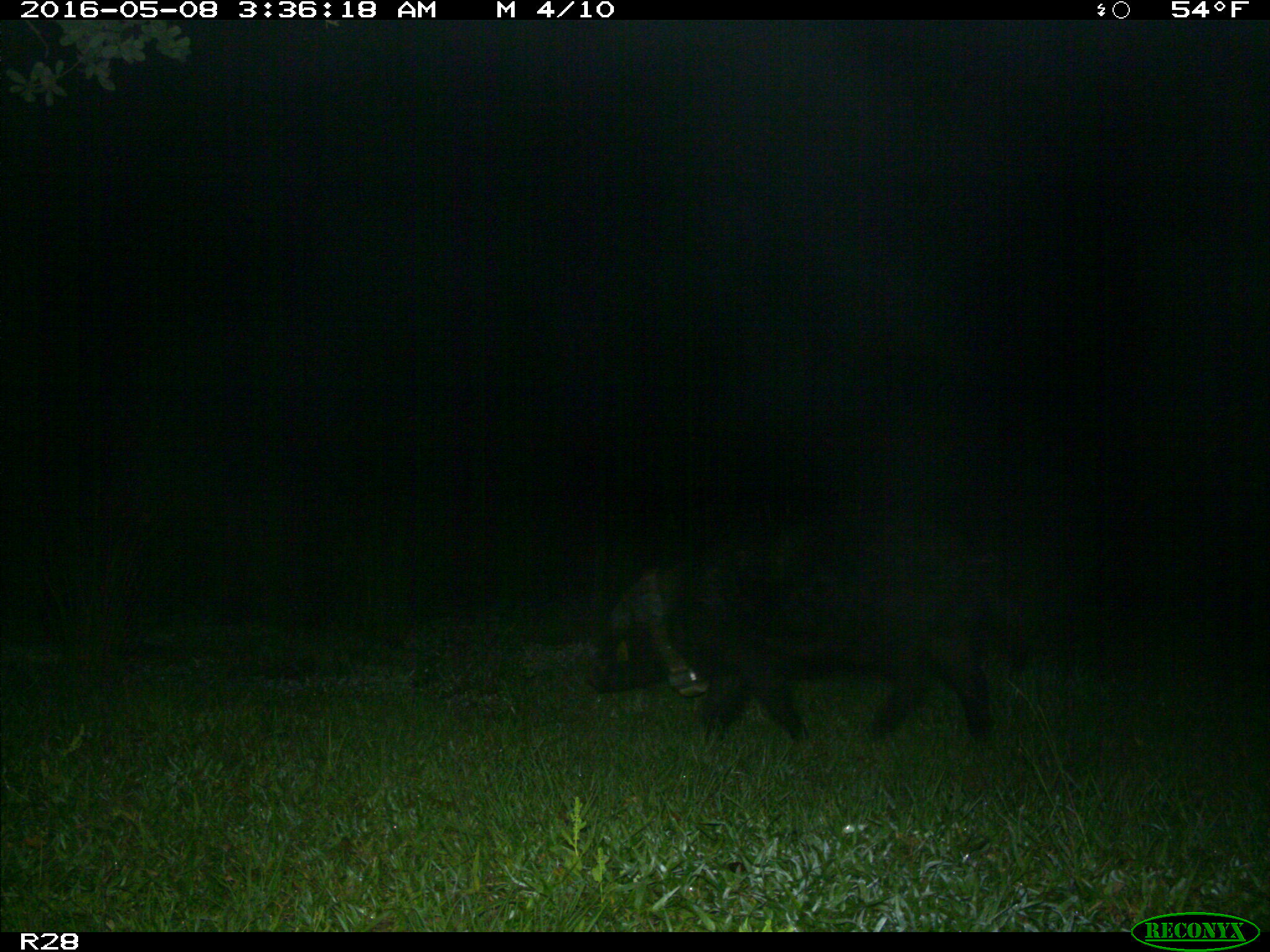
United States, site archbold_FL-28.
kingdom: Animalia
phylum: Chordata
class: Mammalia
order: Artiodactyla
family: Suidae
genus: Sus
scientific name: Sus scrofa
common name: wild boar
Sus scrofa (wild boar).